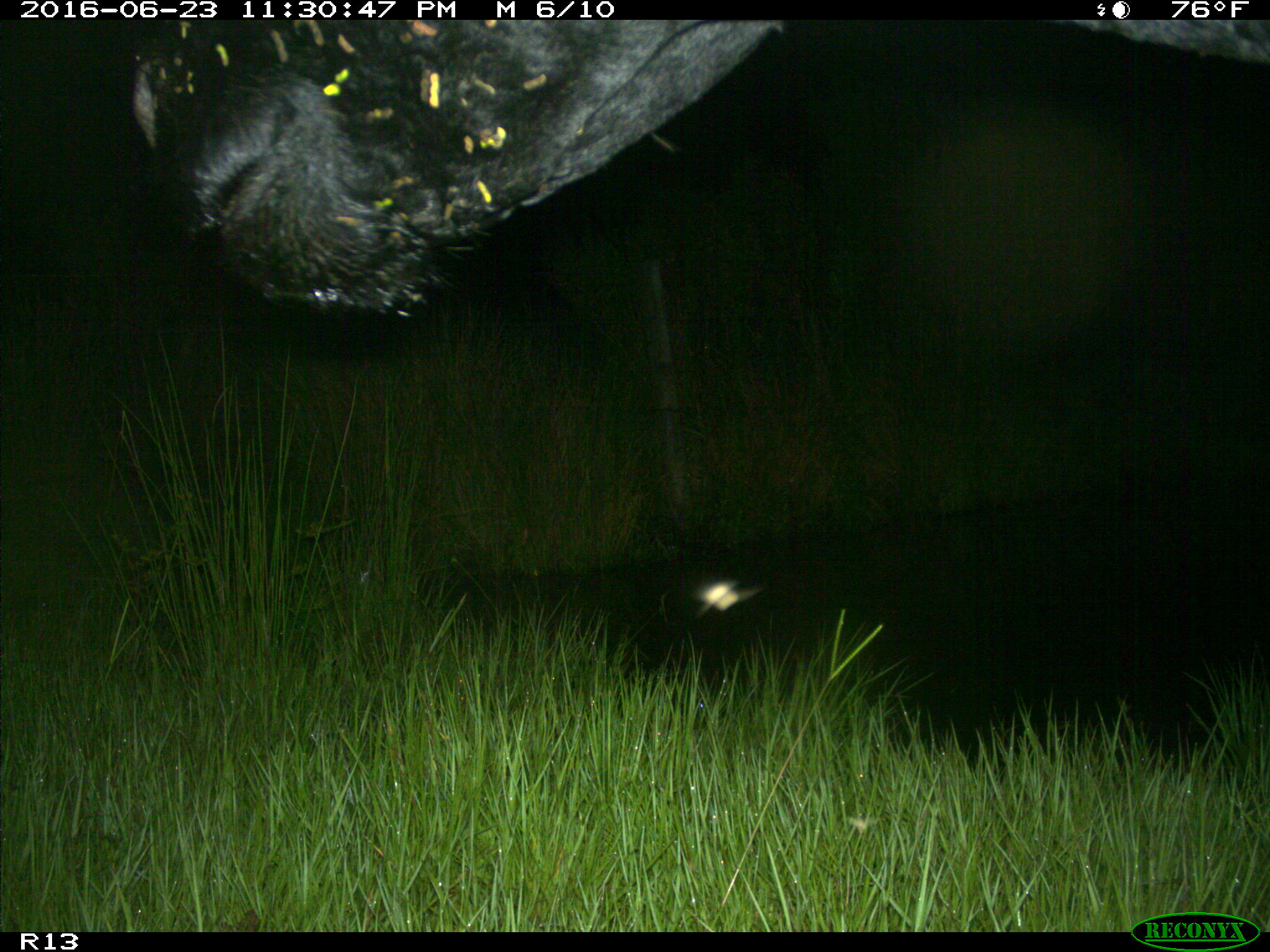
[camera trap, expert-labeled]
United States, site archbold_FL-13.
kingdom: Animalia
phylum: Chordata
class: Mammalia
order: Artiodactyla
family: Bovidae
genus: Bos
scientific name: Bos taurus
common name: domestic cow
Bos taurus (domestic cow).